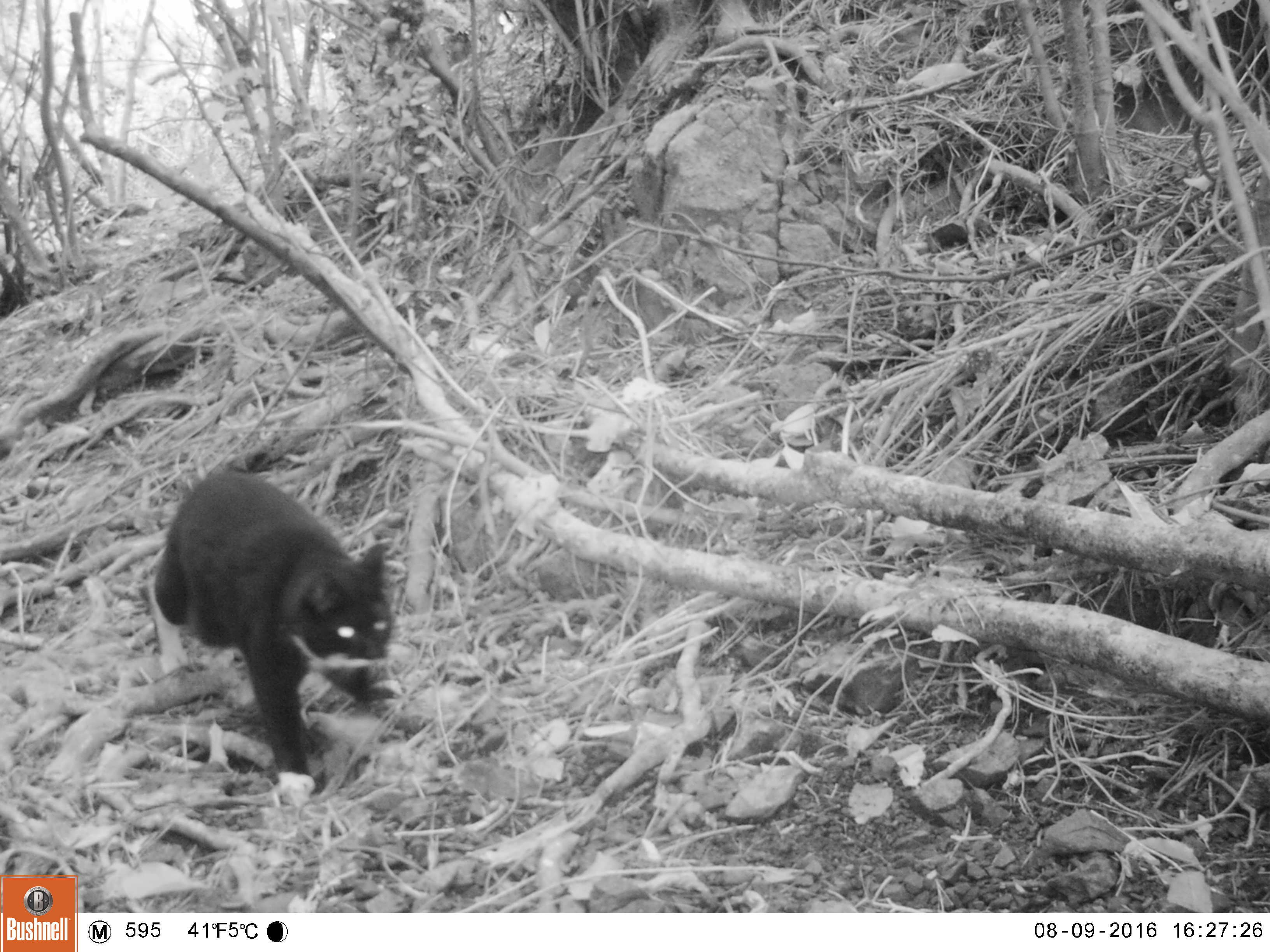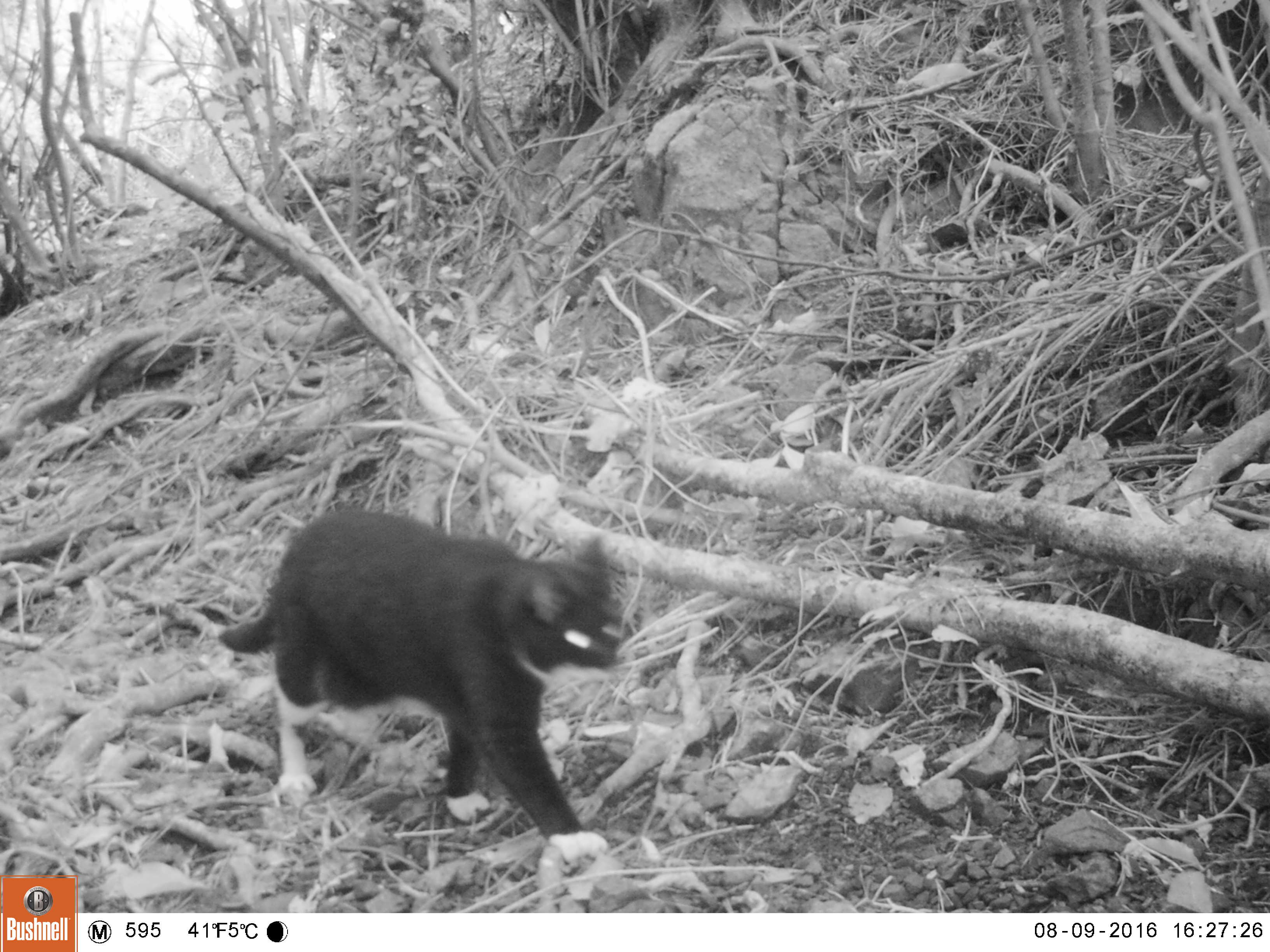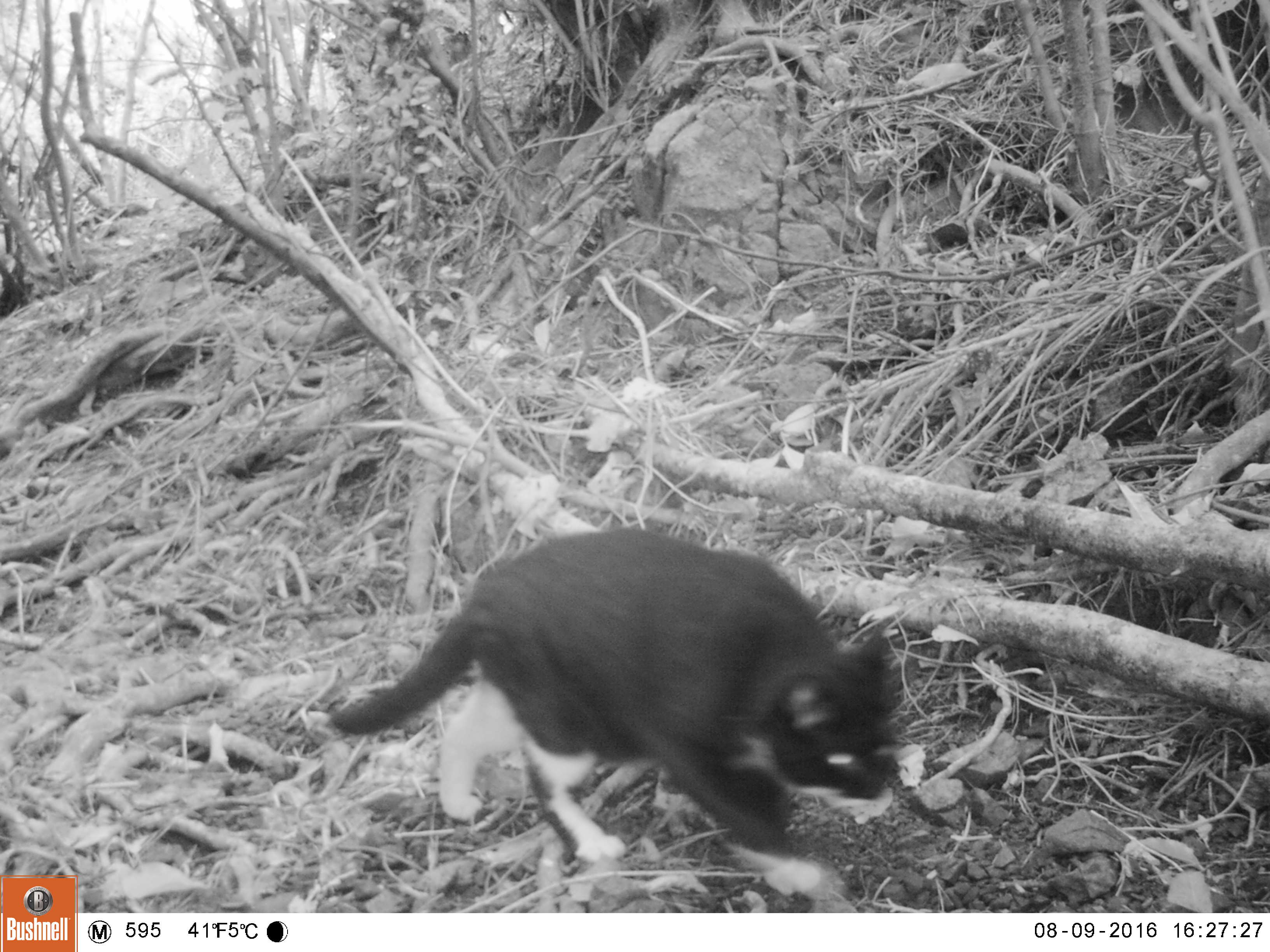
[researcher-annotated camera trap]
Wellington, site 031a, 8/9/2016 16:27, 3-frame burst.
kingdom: Animalia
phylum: Chordata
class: Mammalia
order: Carnivora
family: Felidae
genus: Felis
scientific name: Felis catus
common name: cat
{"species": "cat (Felis catus)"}